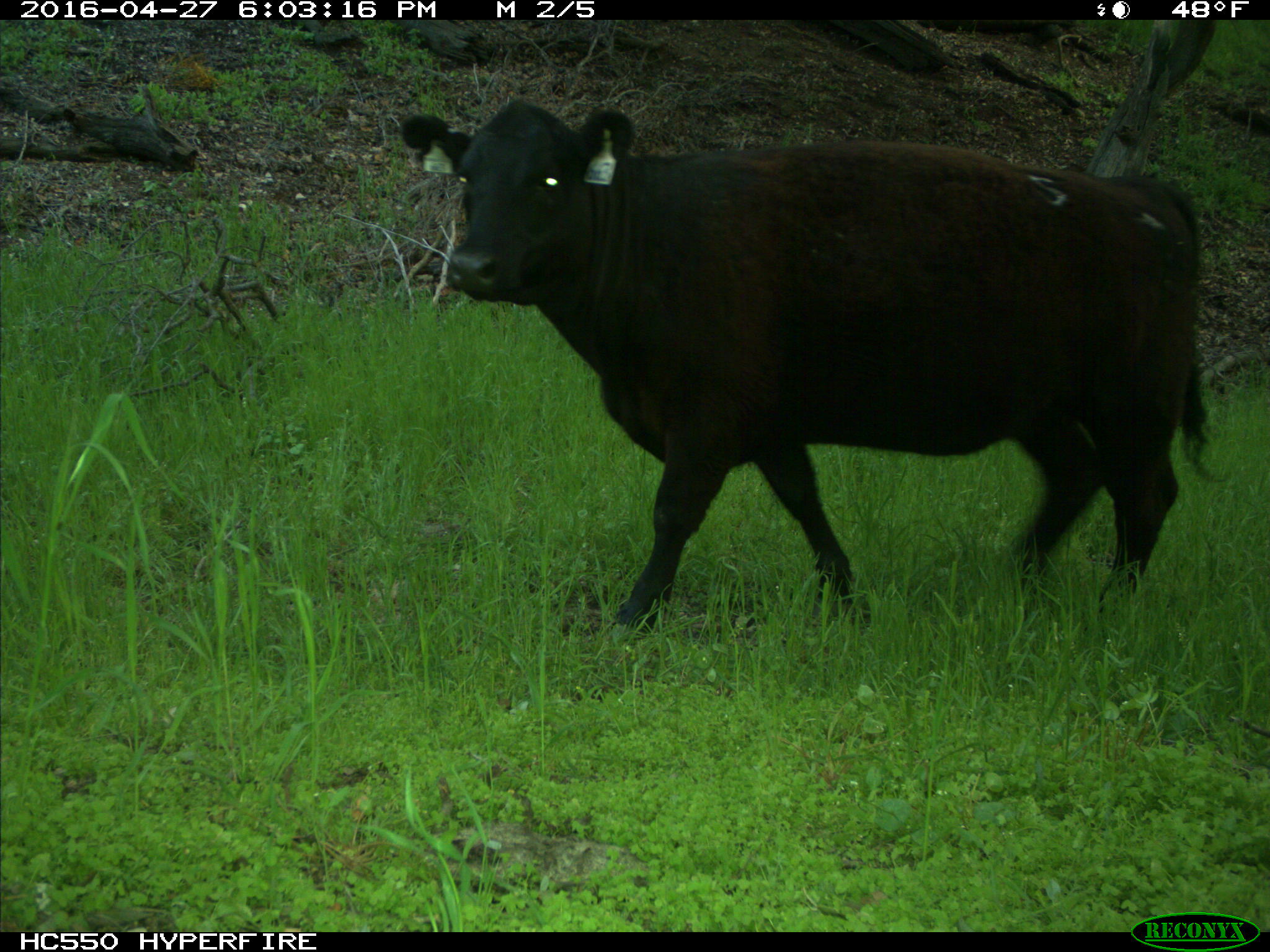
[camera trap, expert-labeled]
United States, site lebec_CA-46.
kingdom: Animalia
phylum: Chordata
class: Mammalia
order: Artiodactyla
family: Bovidae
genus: Bos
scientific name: Bos taurus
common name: domestic cow